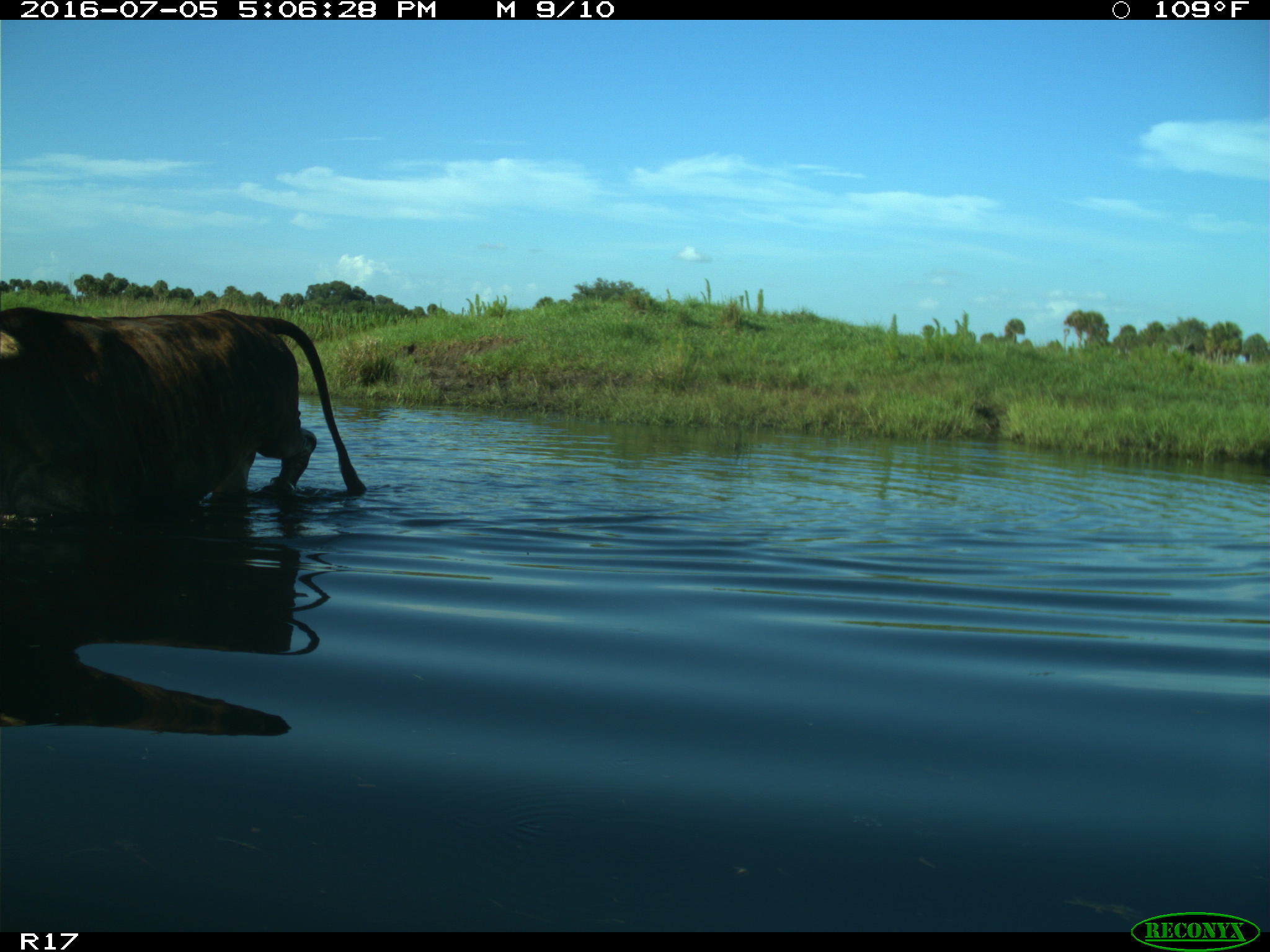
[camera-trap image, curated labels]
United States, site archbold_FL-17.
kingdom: Animalia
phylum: Chordata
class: Mammalia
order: Artiodactyla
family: Bovidae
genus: Bos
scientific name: Bos taurus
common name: domestic cow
Bos taurus (domestic cow).